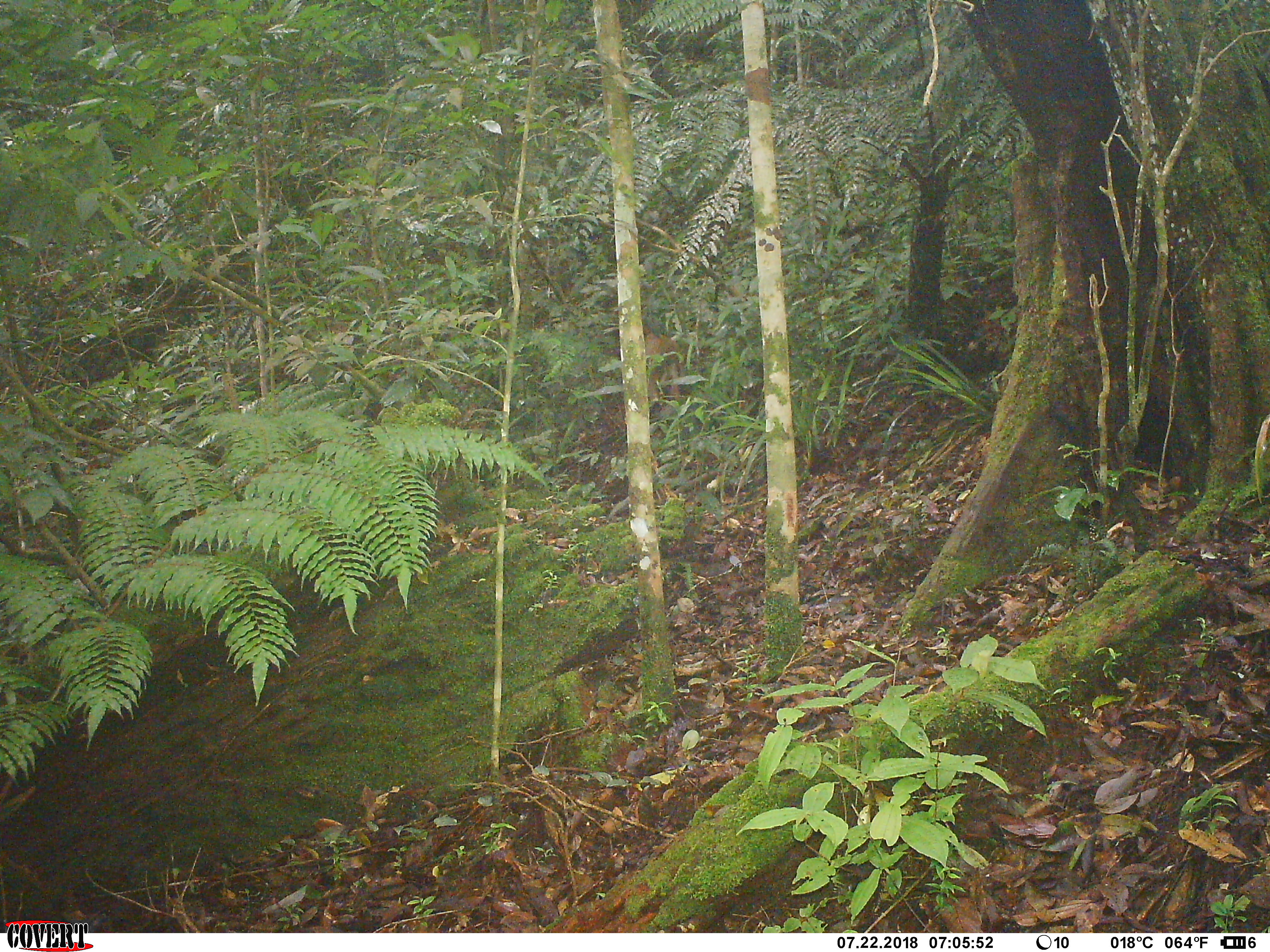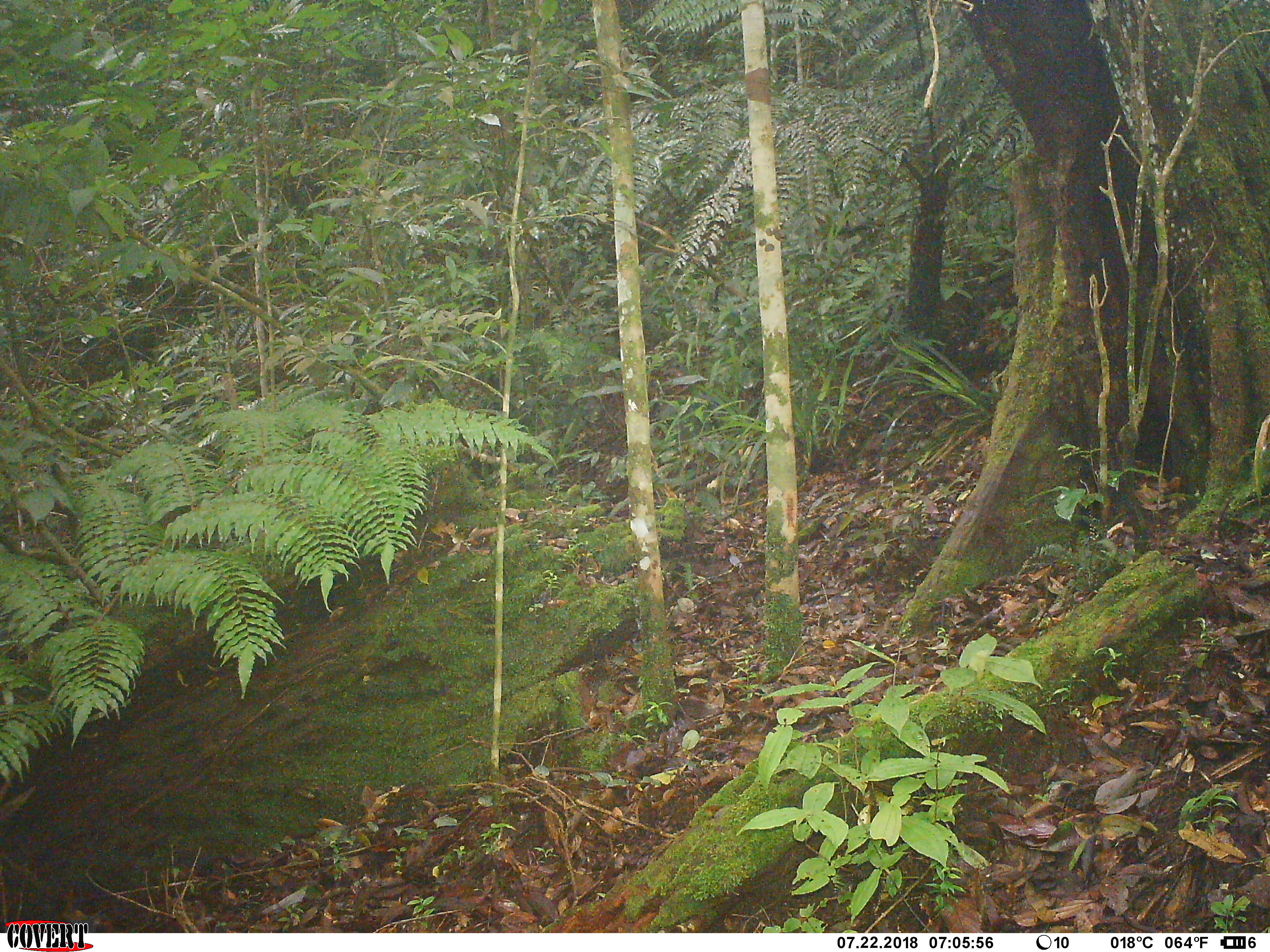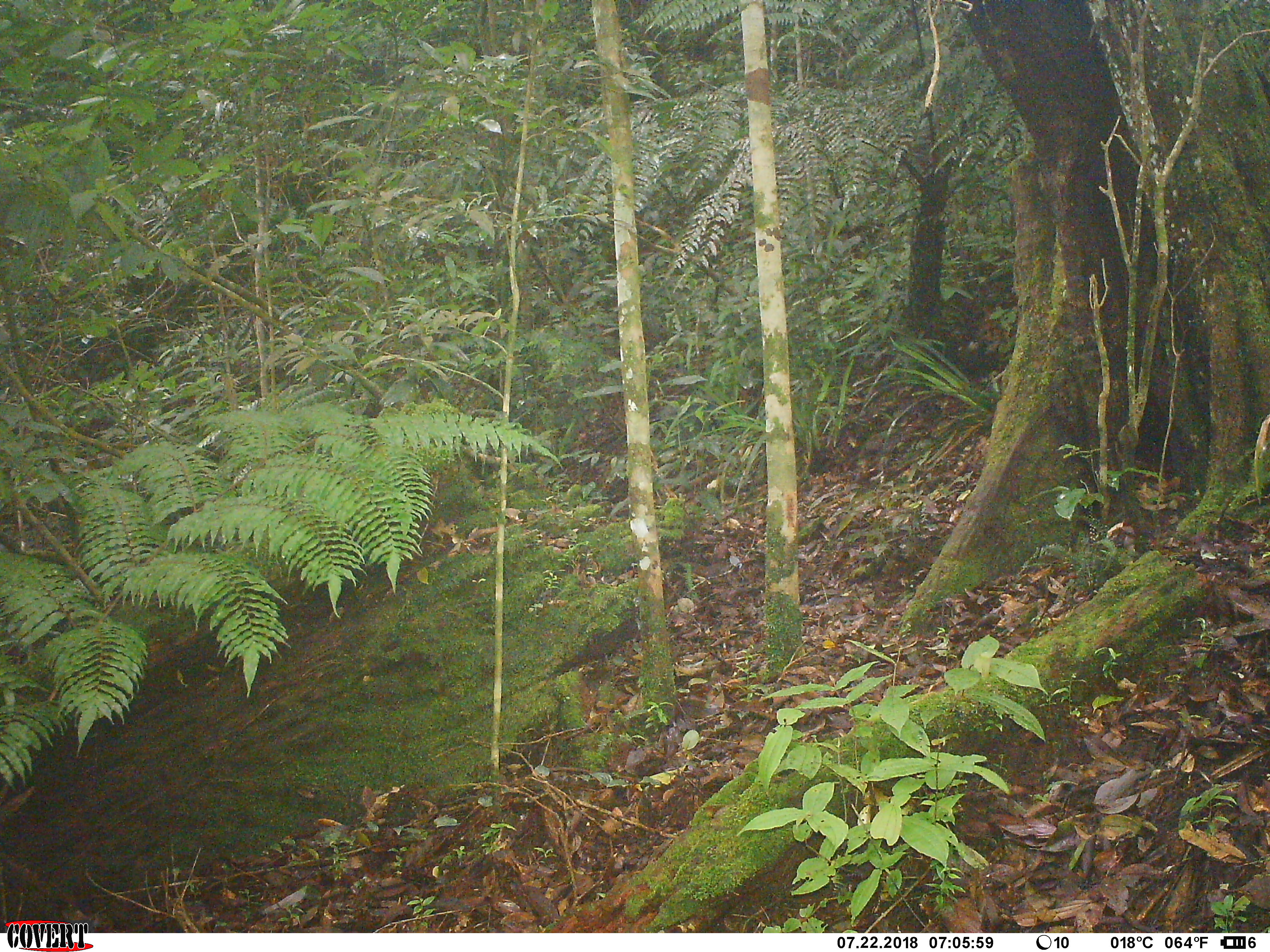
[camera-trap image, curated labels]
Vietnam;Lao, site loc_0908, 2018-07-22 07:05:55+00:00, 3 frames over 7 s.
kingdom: Animalia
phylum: Chordata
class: Mammalia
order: Primates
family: Cercopithecidae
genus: Macaca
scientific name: Macaca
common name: macaque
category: macaque not stump tailed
Macaque not stump tailed (macaque) (Macaca). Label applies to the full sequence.